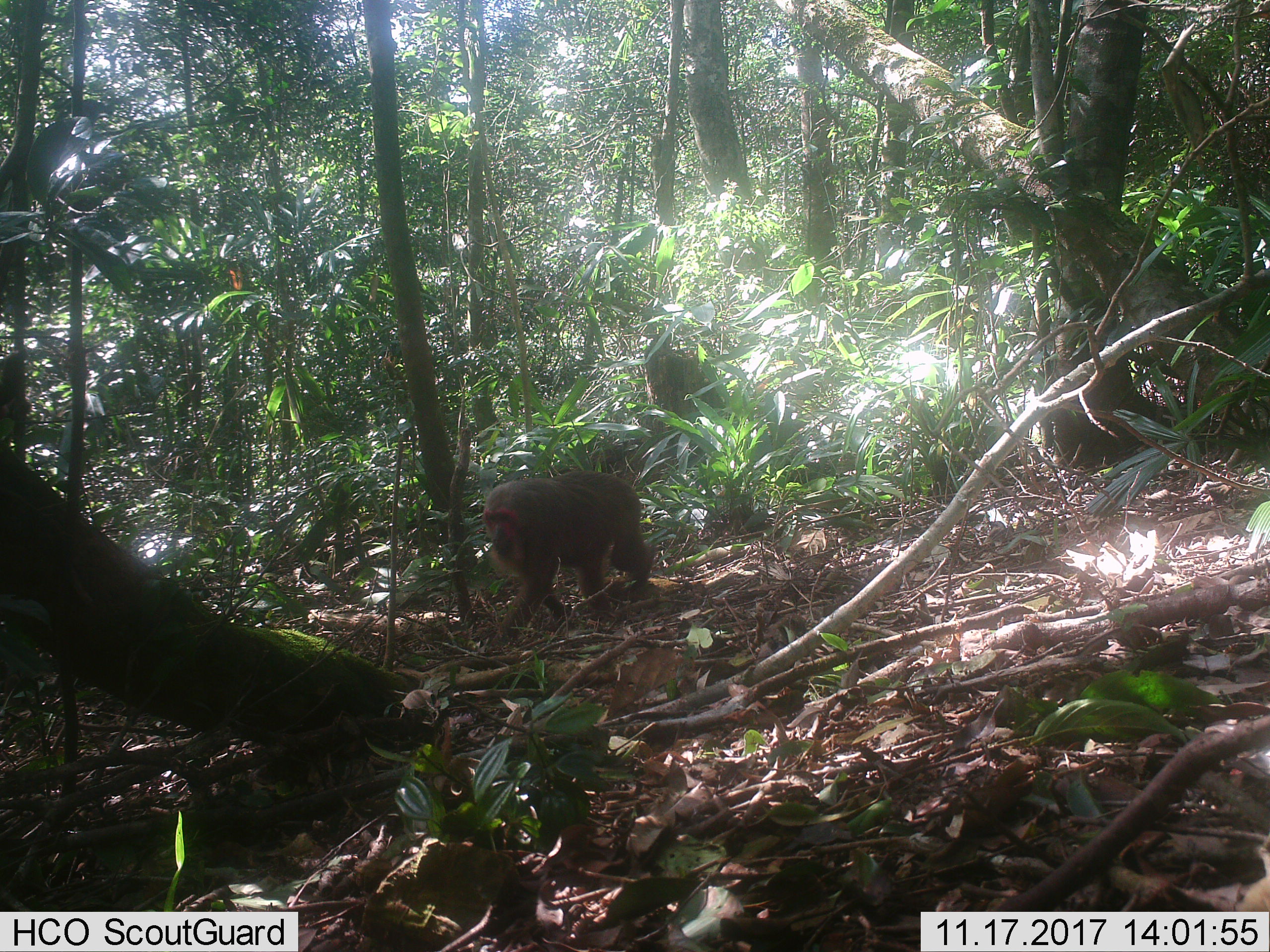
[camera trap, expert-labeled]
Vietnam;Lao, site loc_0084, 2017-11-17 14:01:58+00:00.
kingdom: Animalia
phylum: Chordata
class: Mammalia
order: Primates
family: Cercopithecidae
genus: Macaca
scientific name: Macaca arctoides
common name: stump-tailed macaque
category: stump tailed macaque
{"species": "stump tailed macaque (stump-tailed macaque) (Macaca arctoides)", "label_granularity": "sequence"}